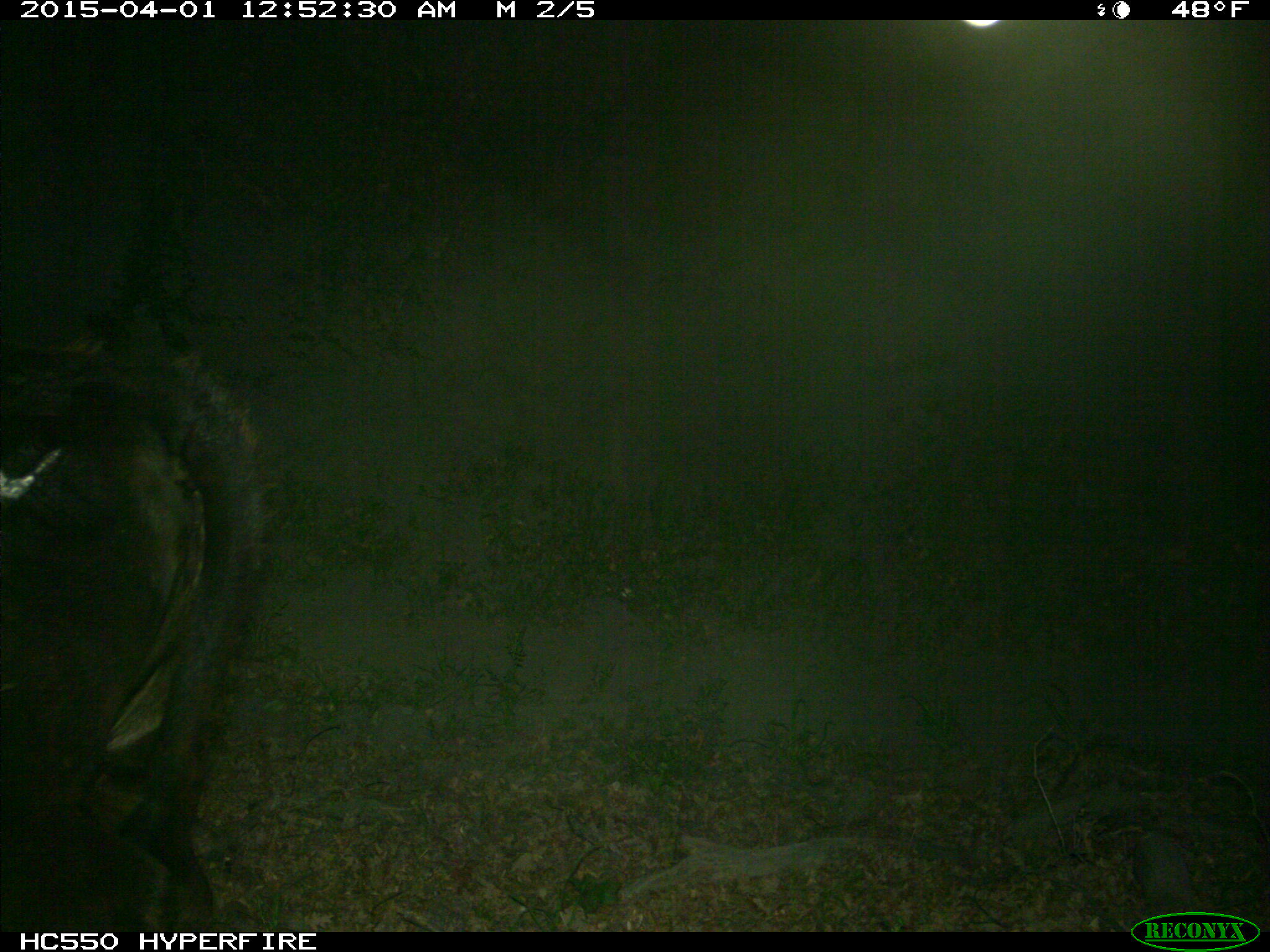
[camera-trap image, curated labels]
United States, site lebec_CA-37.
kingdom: Animalia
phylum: Chordata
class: Mammalia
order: Artiodactyla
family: Bovidae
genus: Bos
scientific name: Bos taurus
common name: domestic cow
Bos taurus (domestic cow).